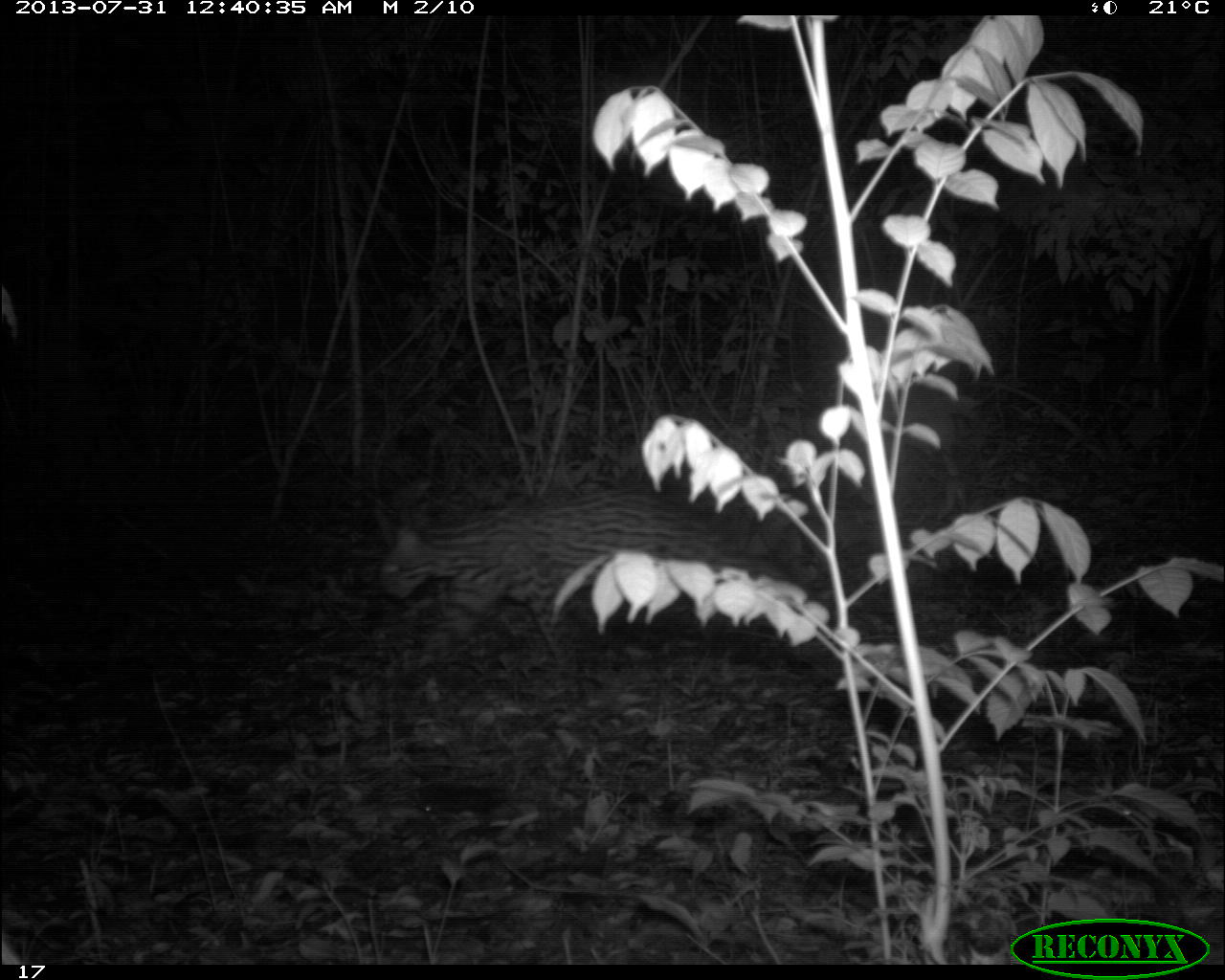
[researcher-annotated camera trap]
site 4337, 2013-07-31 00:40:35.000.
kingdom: Animalia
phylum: Chordata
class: Mammalia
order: Carnivora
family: Felidae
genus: Leopardus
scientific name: Leopardus pardalis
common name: ocelot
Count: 1.